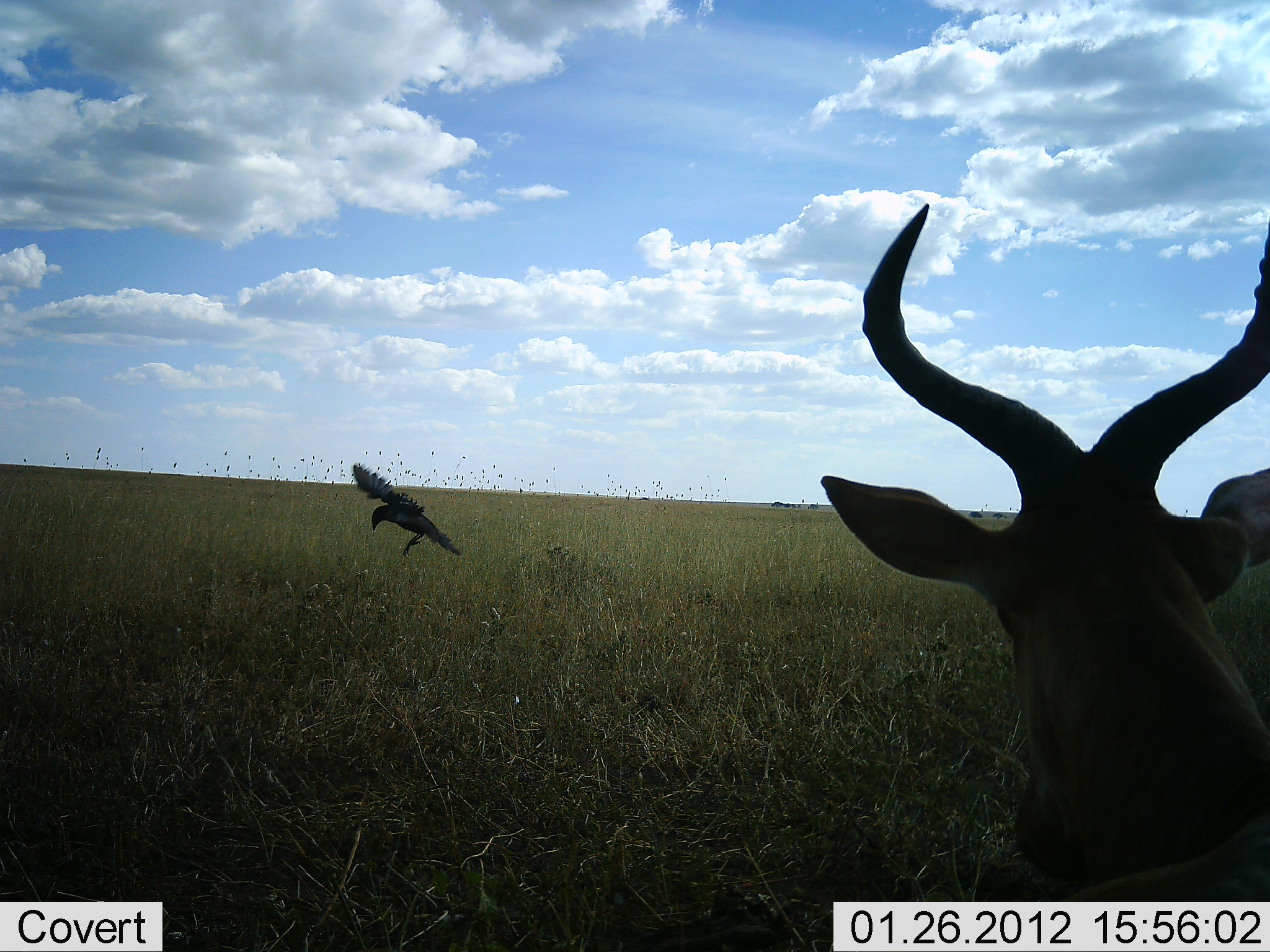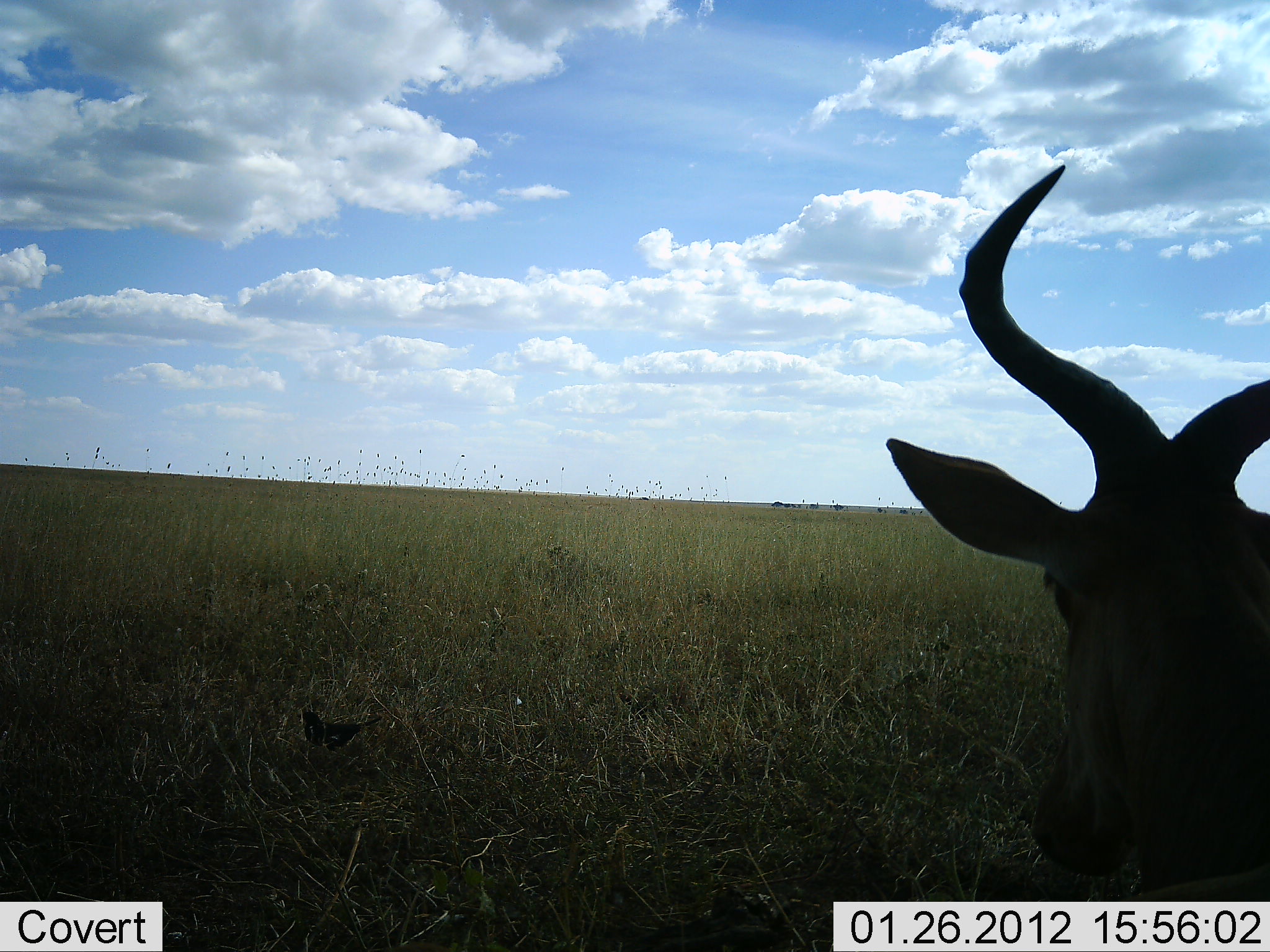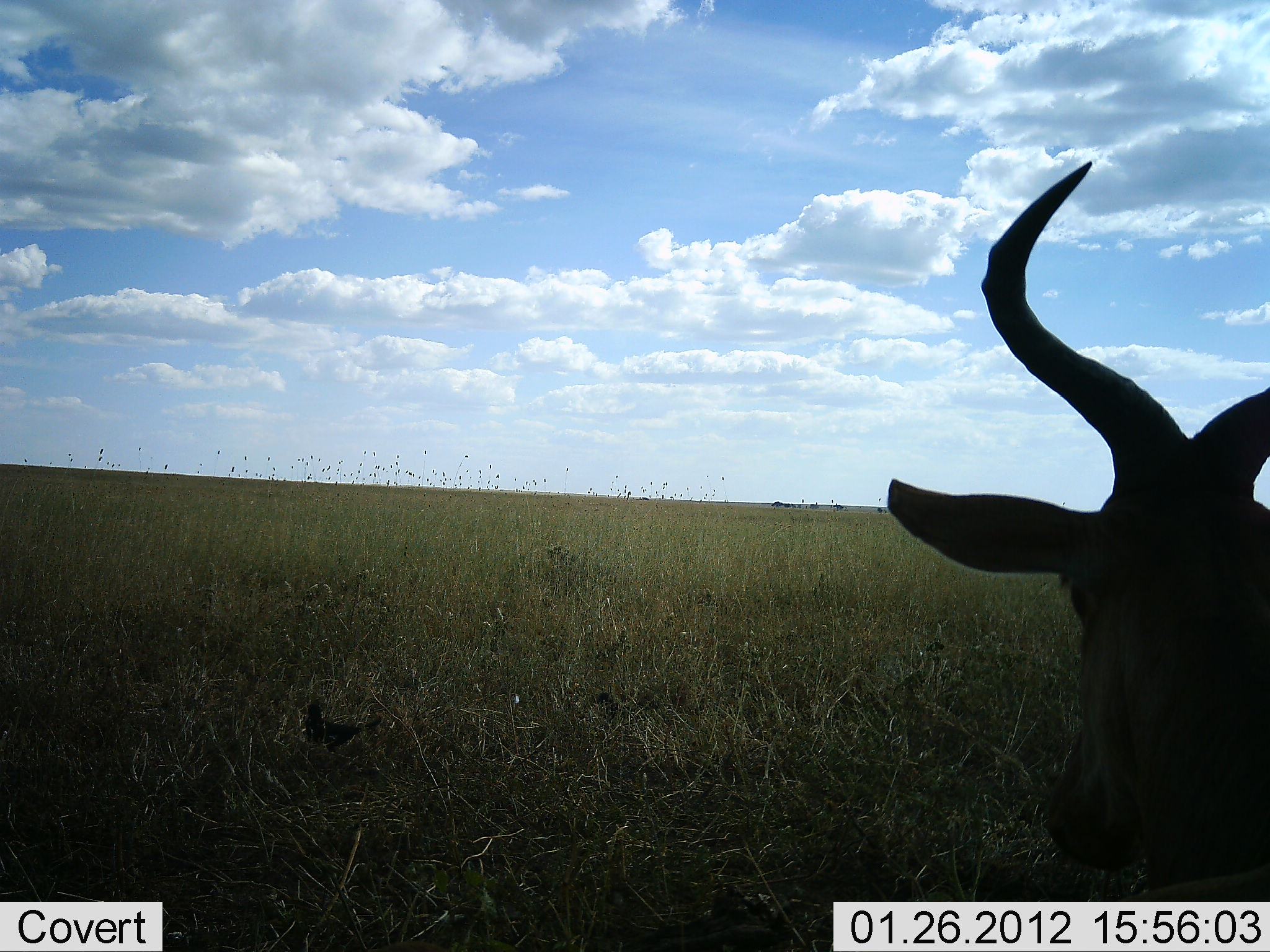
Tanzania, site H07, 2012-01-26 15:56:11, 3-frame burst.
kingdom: Animalia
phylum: Chordata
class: Mammalia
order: Artiodactyla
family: Bovidae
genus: Alcelaphus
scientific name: Alcelaphus buselaphus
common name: hartebeest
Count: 1.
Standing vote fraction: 58%.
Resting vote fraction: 42%.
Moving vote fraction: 0%.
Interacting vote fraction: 0%.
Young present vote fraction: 0%.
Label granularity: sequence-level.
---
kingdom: Animalia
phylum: Chordata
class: Aves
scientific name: Aves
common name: bird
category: otherbird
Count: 1.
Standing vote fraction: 11%.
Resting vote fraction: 5%.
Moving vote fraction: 95%.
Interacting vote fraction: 0%.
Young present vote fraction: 0%.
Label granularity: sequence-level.